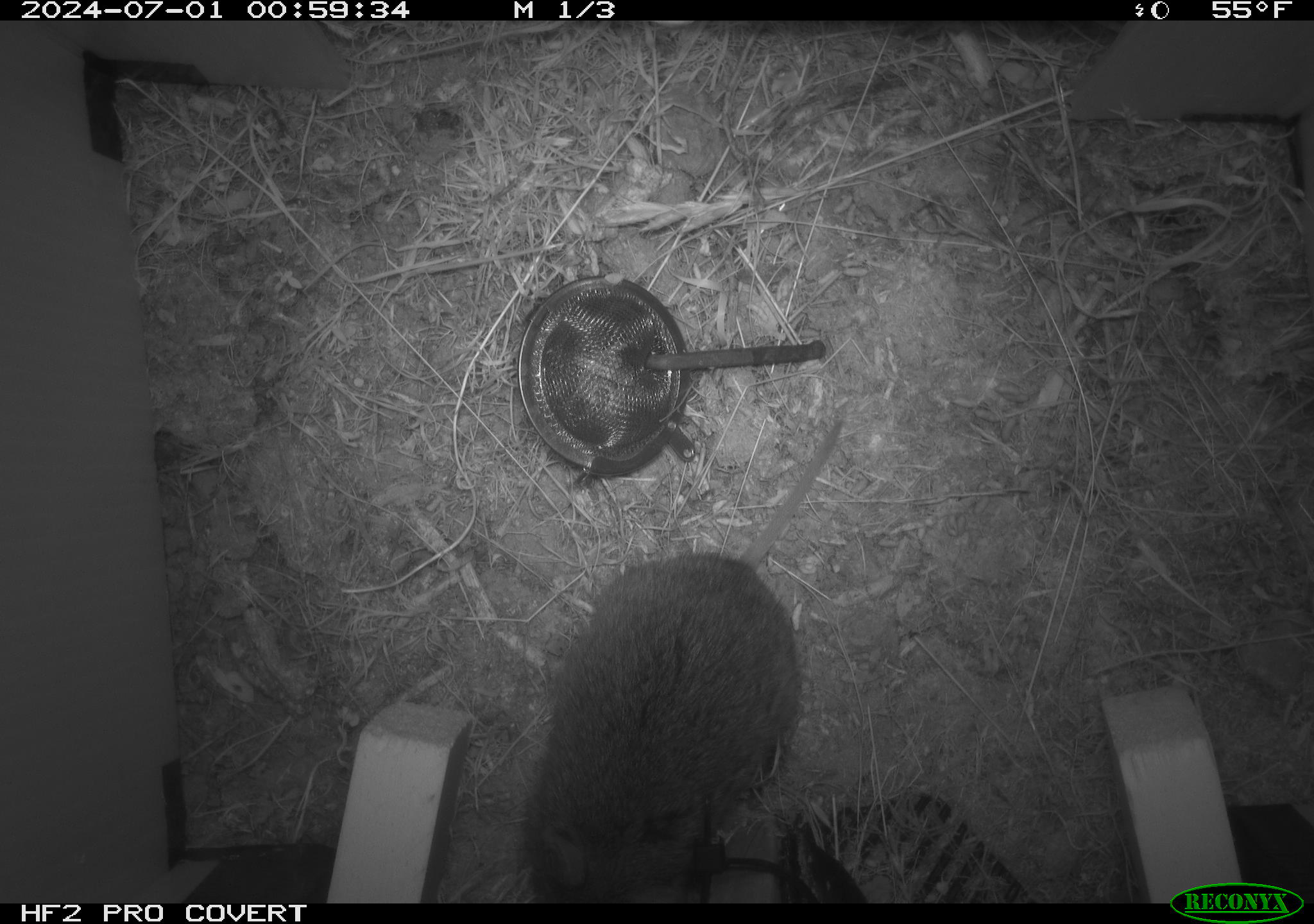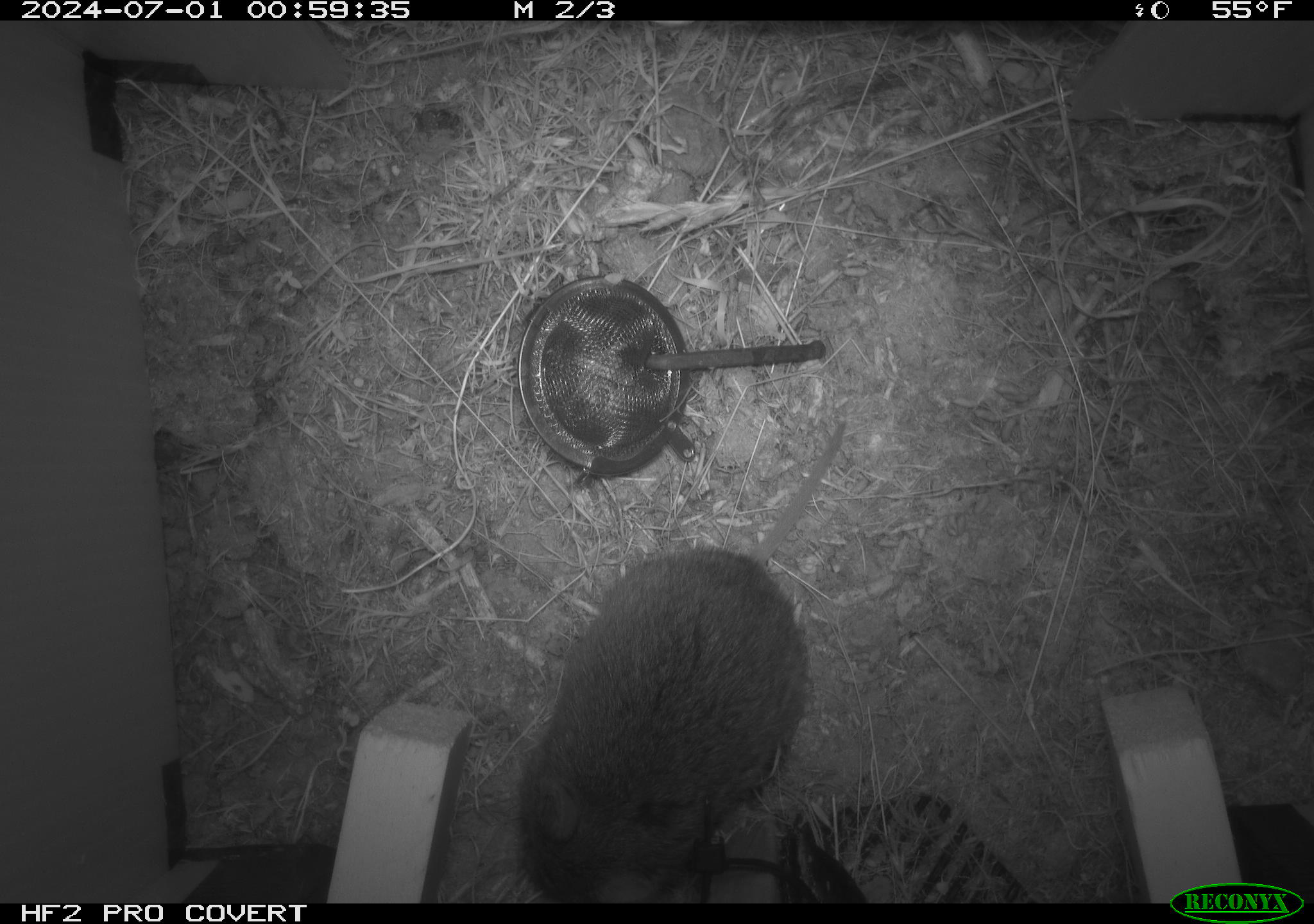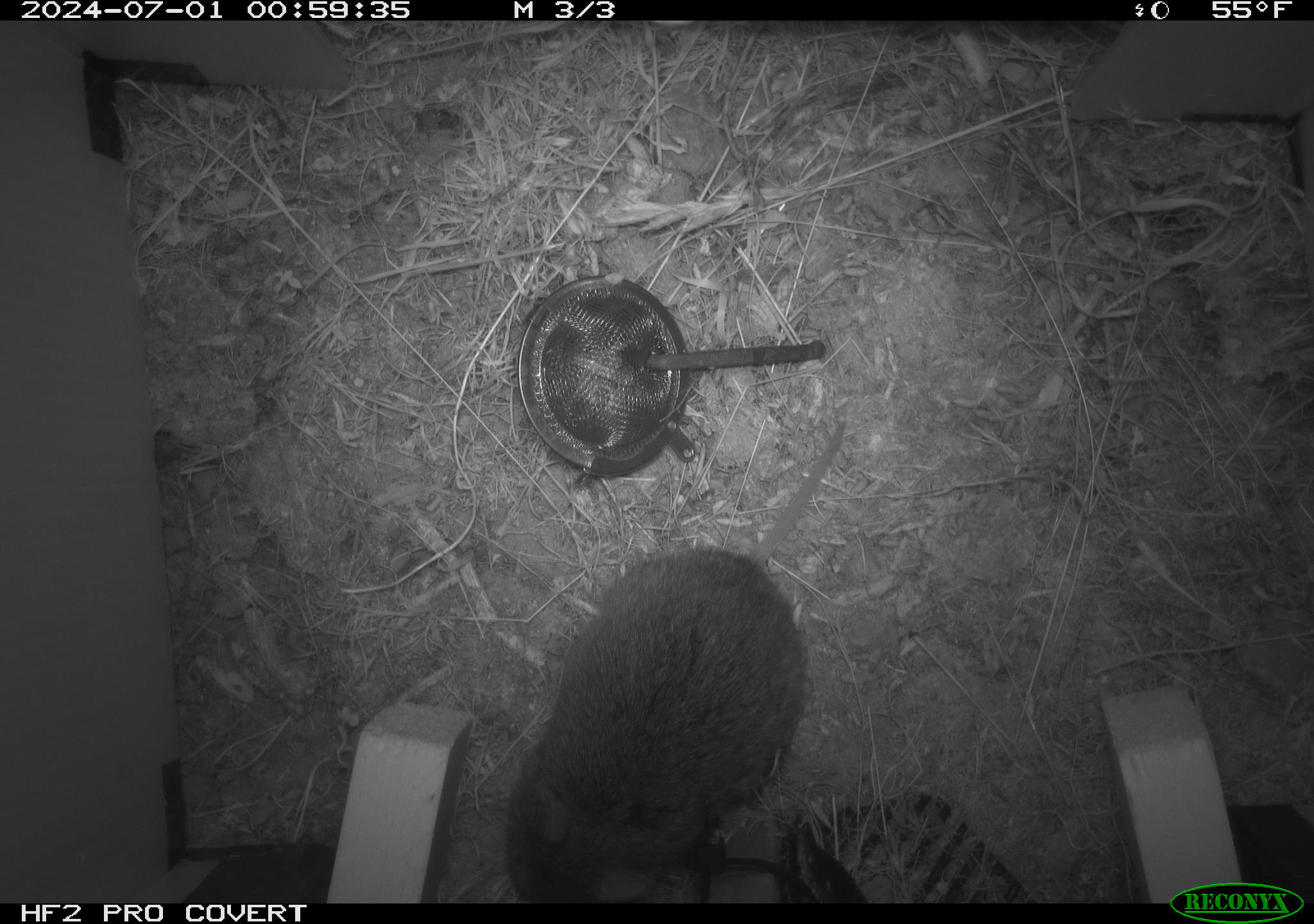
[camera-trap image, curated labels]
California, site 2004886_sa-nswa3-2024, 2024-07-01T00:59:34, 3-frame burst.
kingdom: Animalia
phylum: Chordata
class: Mammalia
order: Rodentia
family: Cricetidae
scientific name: Arvicolinae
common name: voles, lemmings, and muskrats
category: arvicolinae subfamily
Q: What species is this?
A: Arvicolinae subfamily (voles, lemmings, and muskrats) (Arvicolinae).